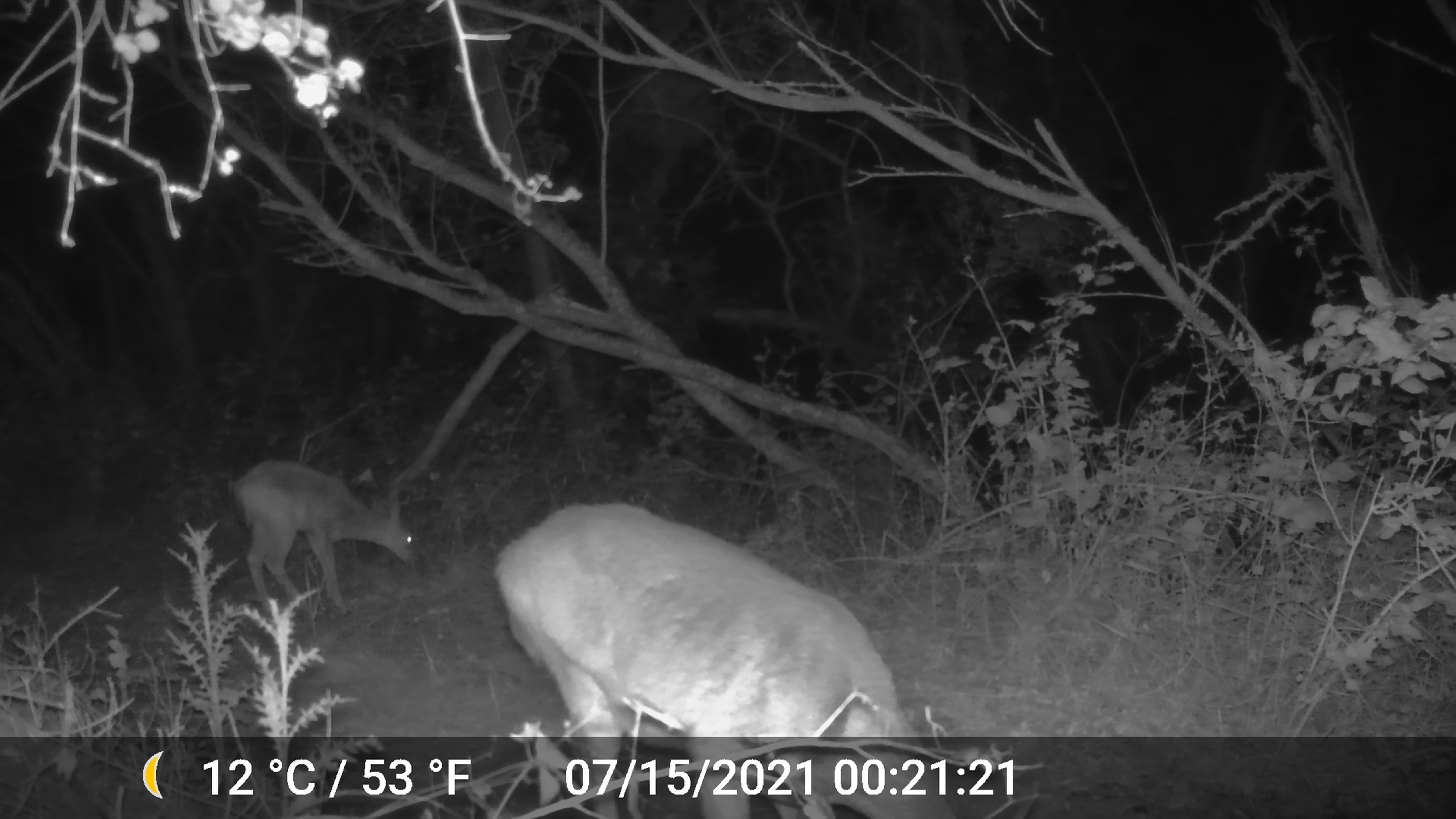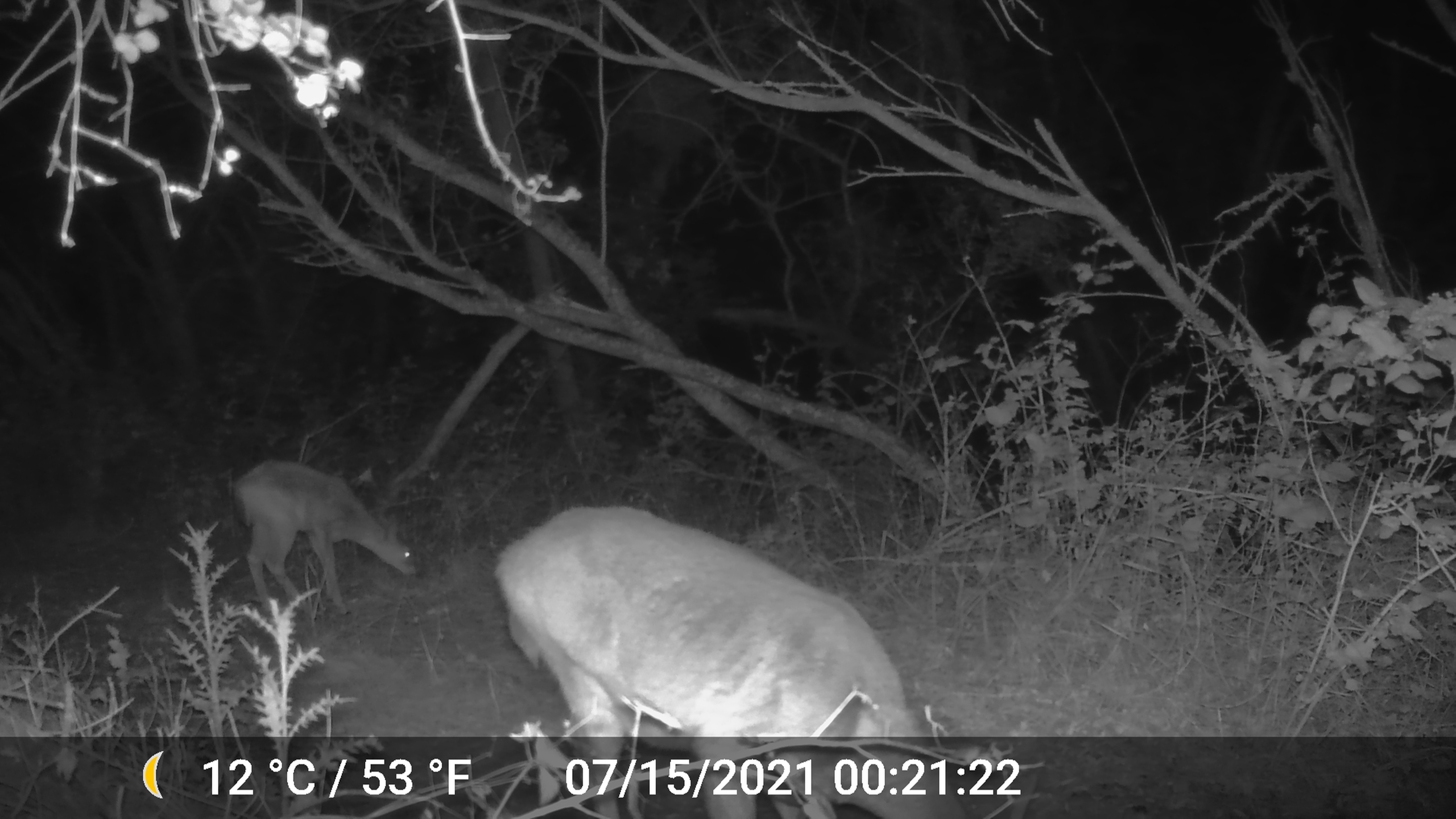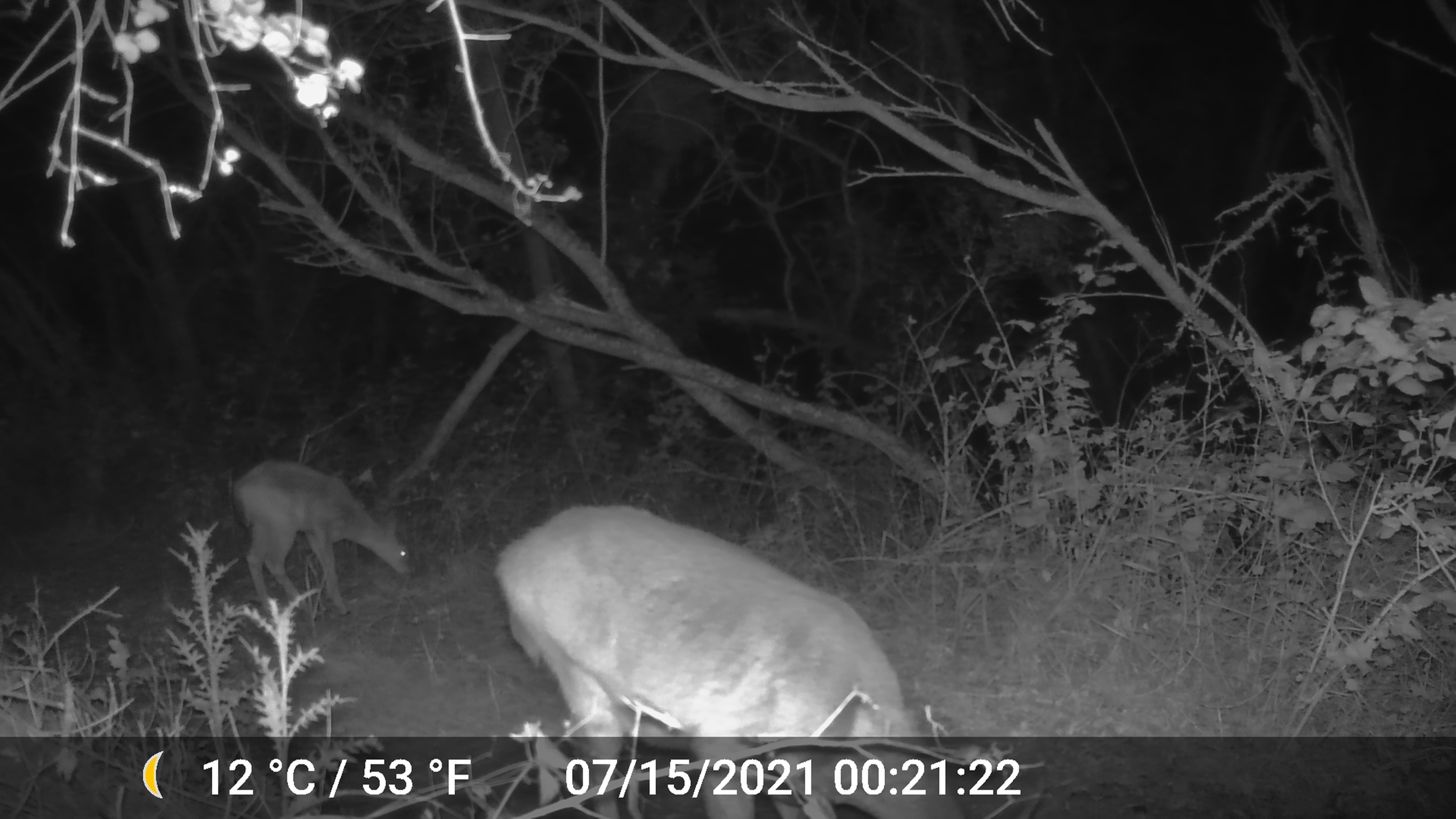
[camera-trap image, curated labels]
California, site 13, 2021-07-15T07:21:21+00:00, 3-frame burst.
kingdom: Animalia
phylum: Chordata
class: Mammalia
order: Artiodactyla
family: Cervidae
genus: Odocoileus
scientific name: Odocoileus hemionus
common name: mule deer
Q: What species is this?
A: Mule deer (Odocoileus hemionus).